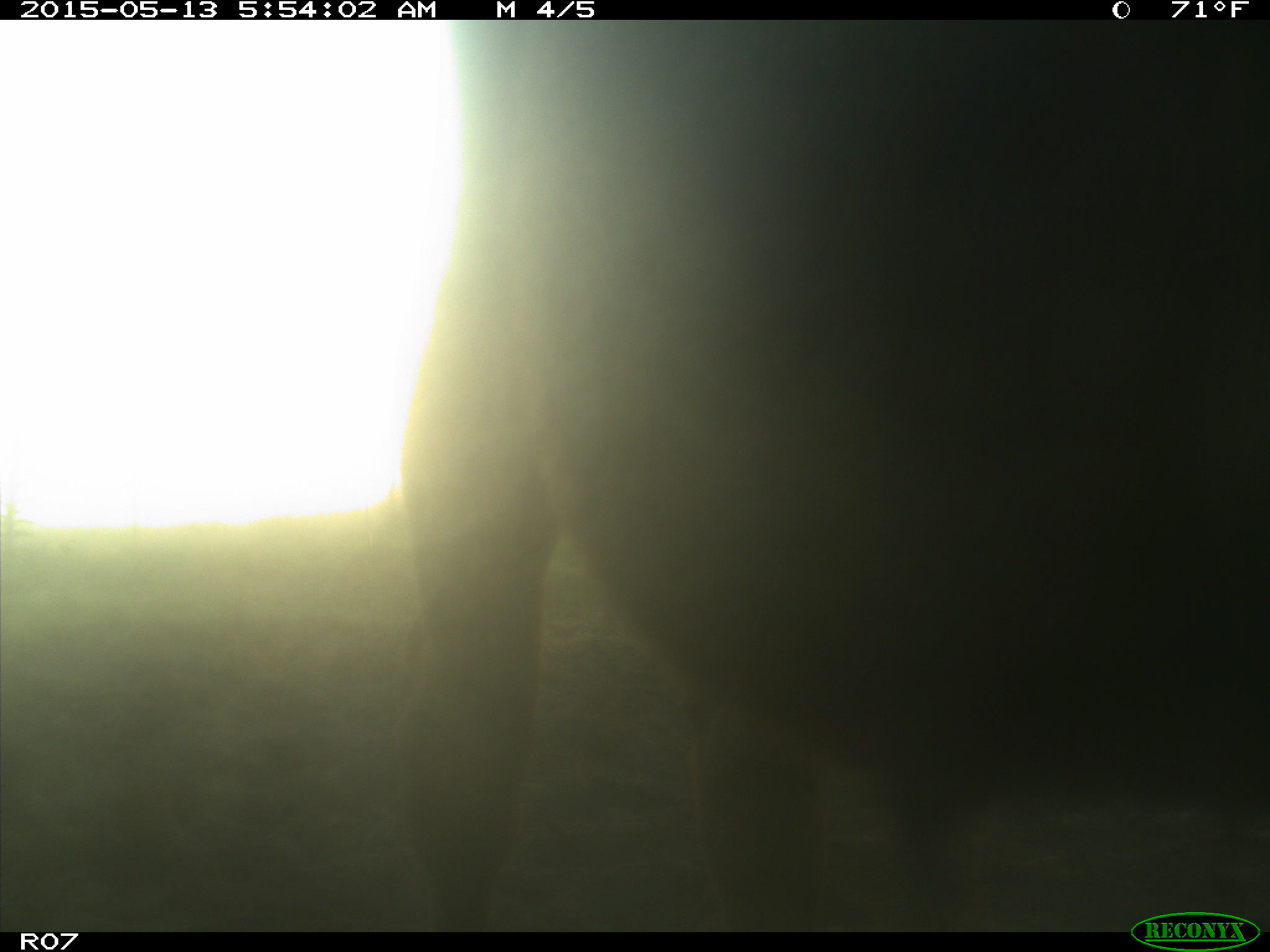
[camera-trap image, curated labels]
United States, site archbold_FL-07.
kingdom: Animalia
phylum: Chordata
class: Mammalia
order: Artiodactyla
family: Bovidae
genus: Bos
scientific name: Bos taurus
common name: domestic cow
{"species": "Bos taurus (domestic cow)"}